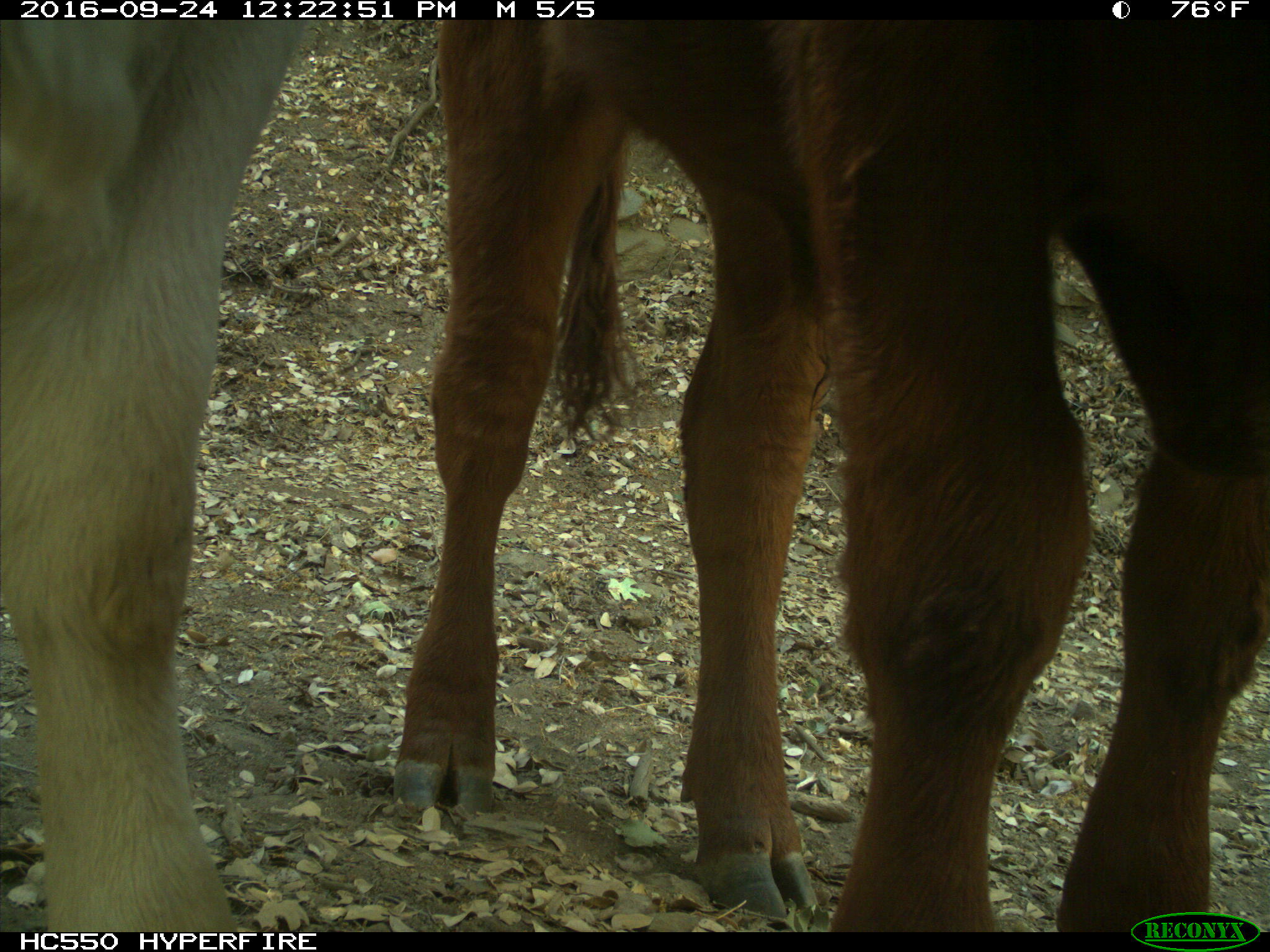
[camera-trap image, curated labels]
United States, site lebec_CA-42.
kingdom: Animalia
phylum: Chordata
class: Mammalia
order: Artiodactyla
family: Bovidae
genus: Bos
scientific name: Bos taurus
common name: domestic cow